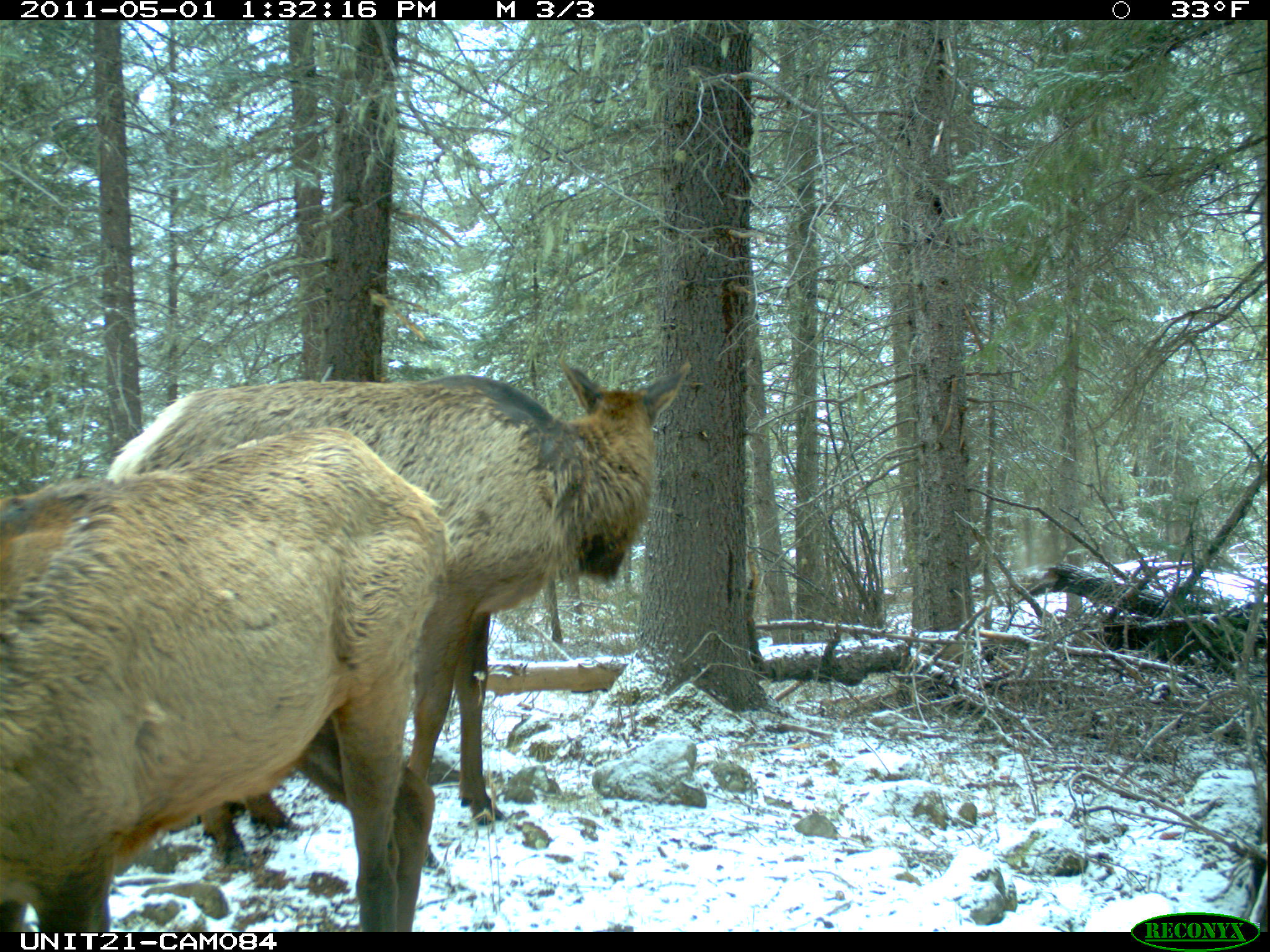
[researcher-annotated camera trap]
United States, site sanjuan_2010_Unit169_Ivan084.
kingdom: Animalia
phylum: Chordata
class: Mammalia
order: Artiodactyla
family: Cervidae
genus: Cervus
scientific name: Cervus elaphus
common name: red deer